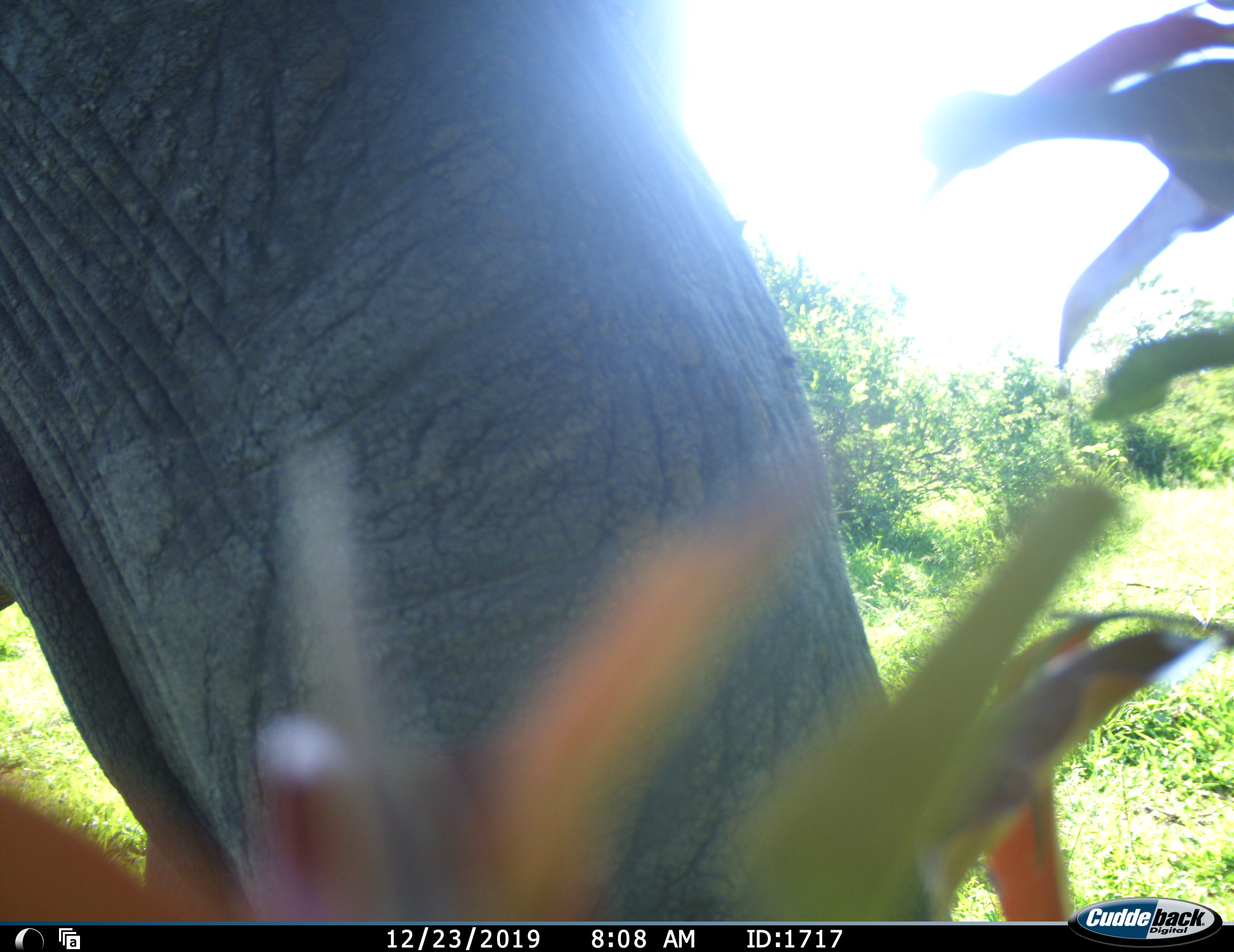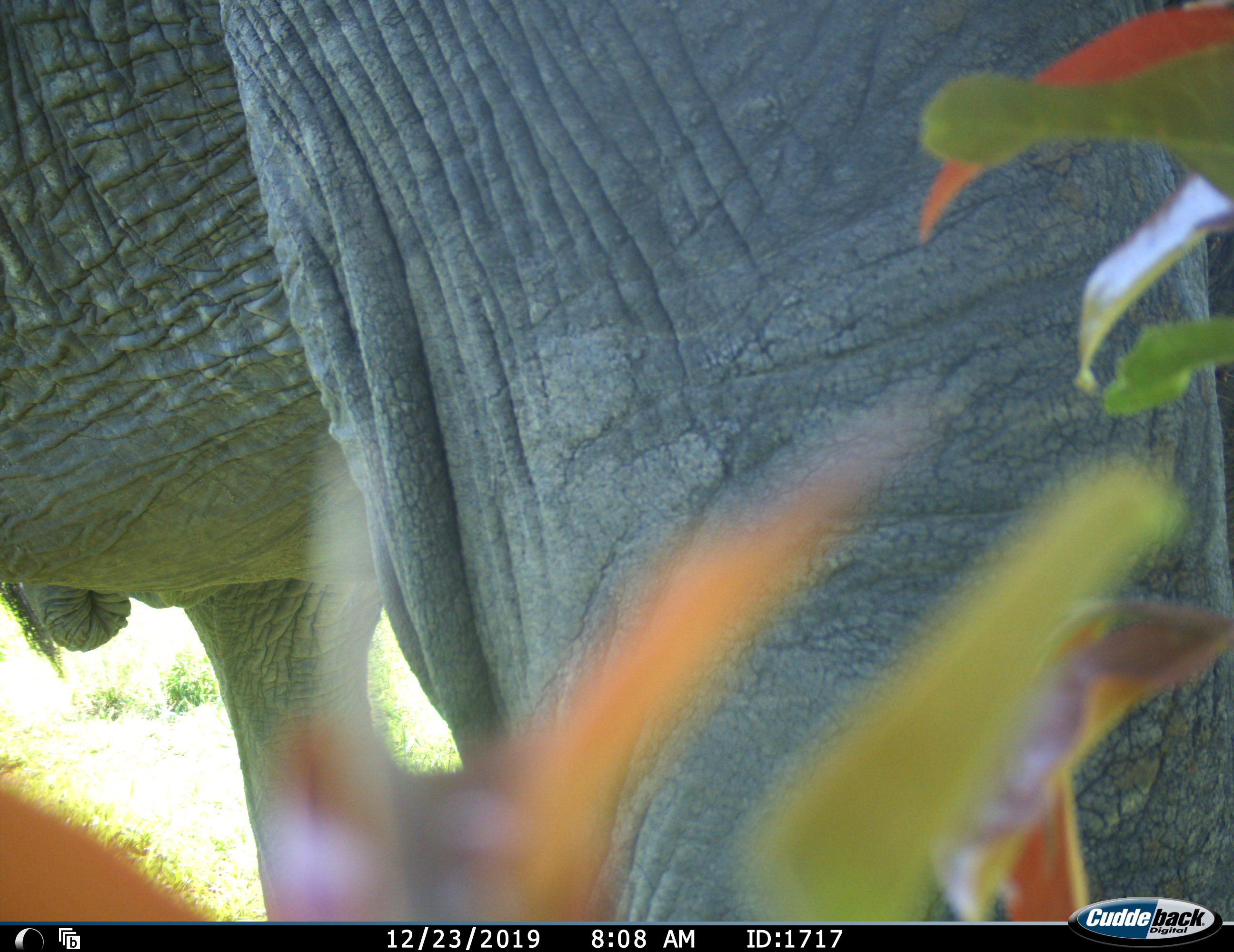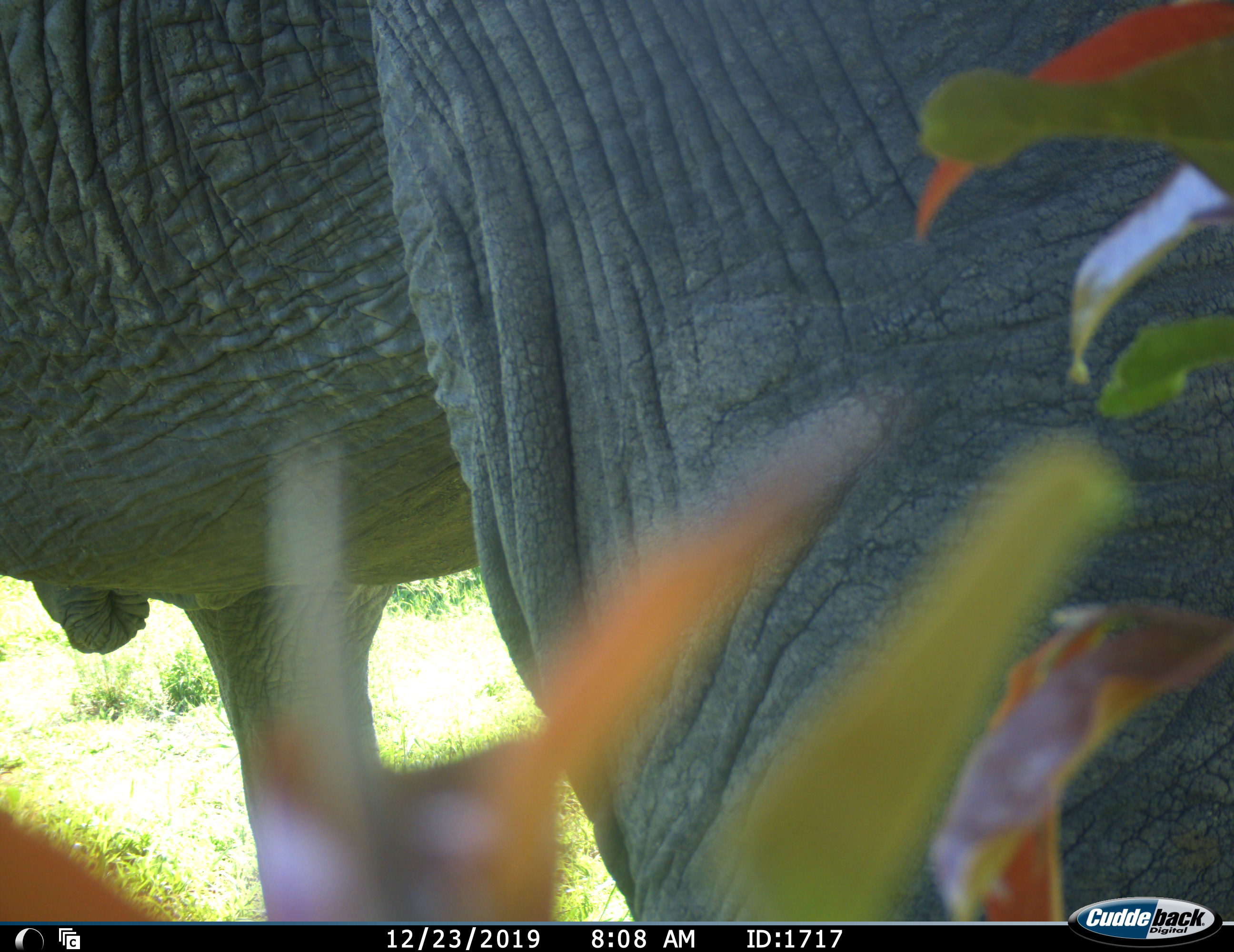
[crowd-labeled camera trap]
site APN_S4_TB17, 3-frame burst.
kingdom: Animalia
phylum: Chordata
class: Mammalia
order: Proboscidea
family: Elephantidae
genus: Loxodonta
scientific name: Loxodonta africana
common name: african bush elephant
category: elephant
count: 1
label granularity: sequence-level